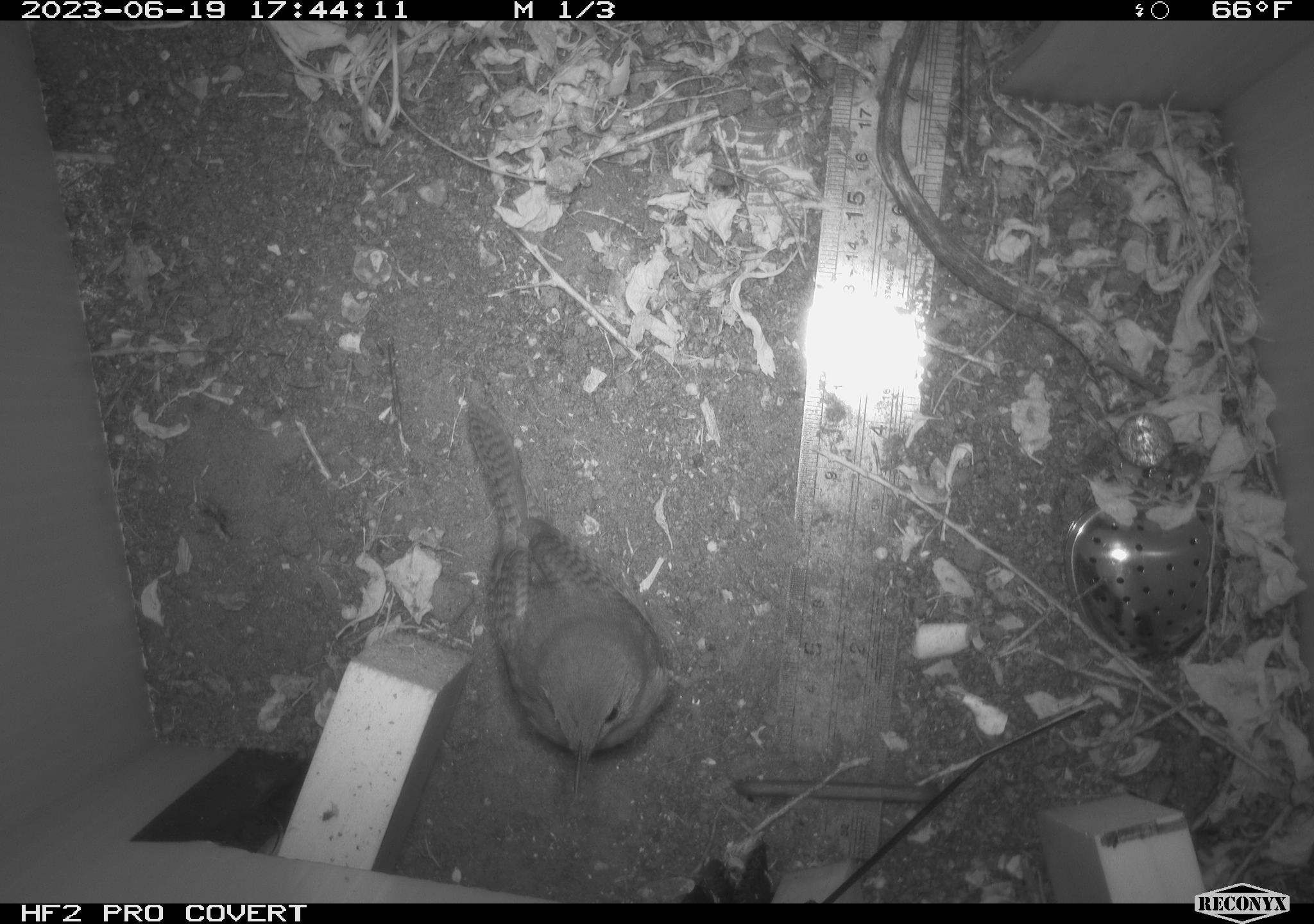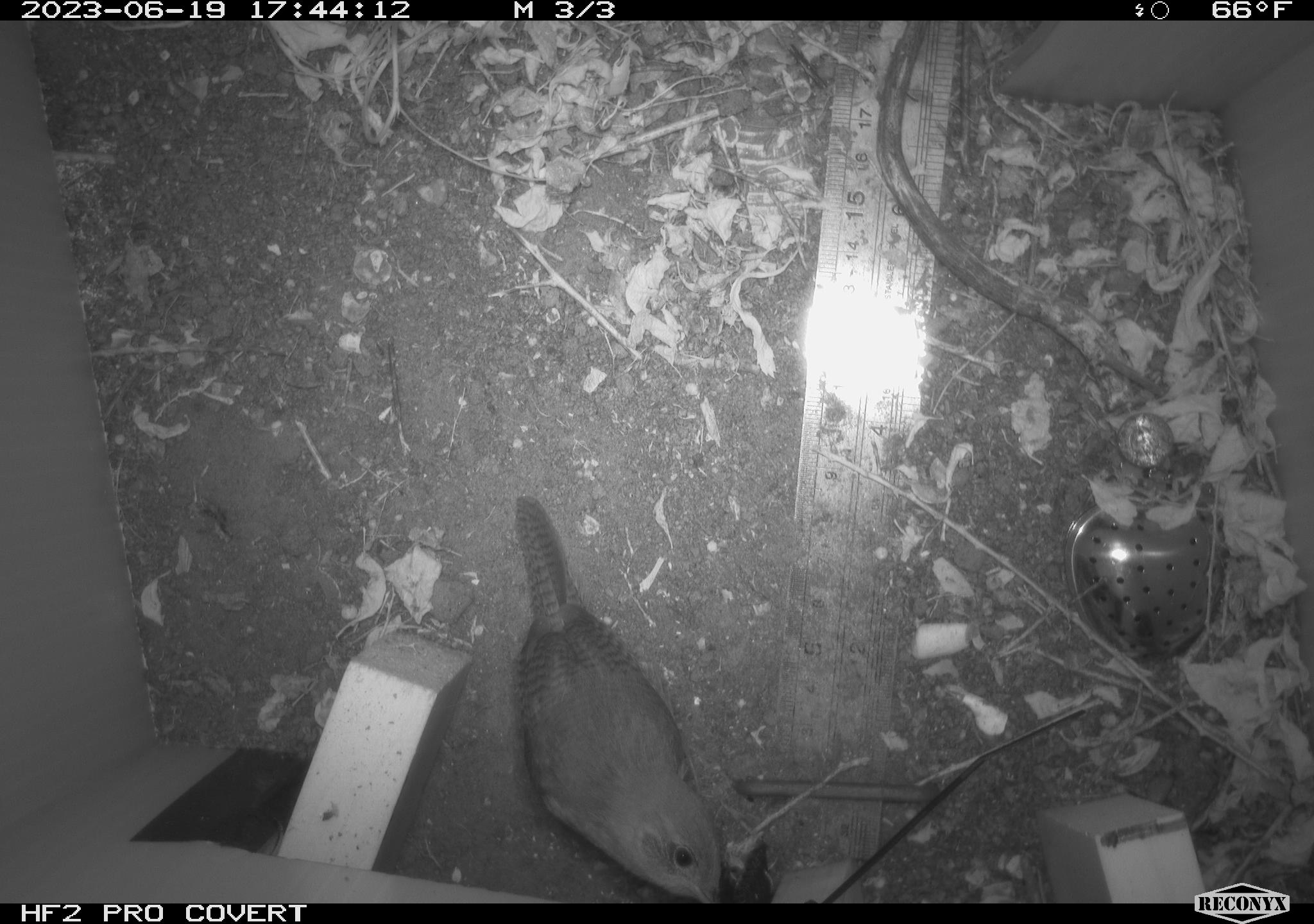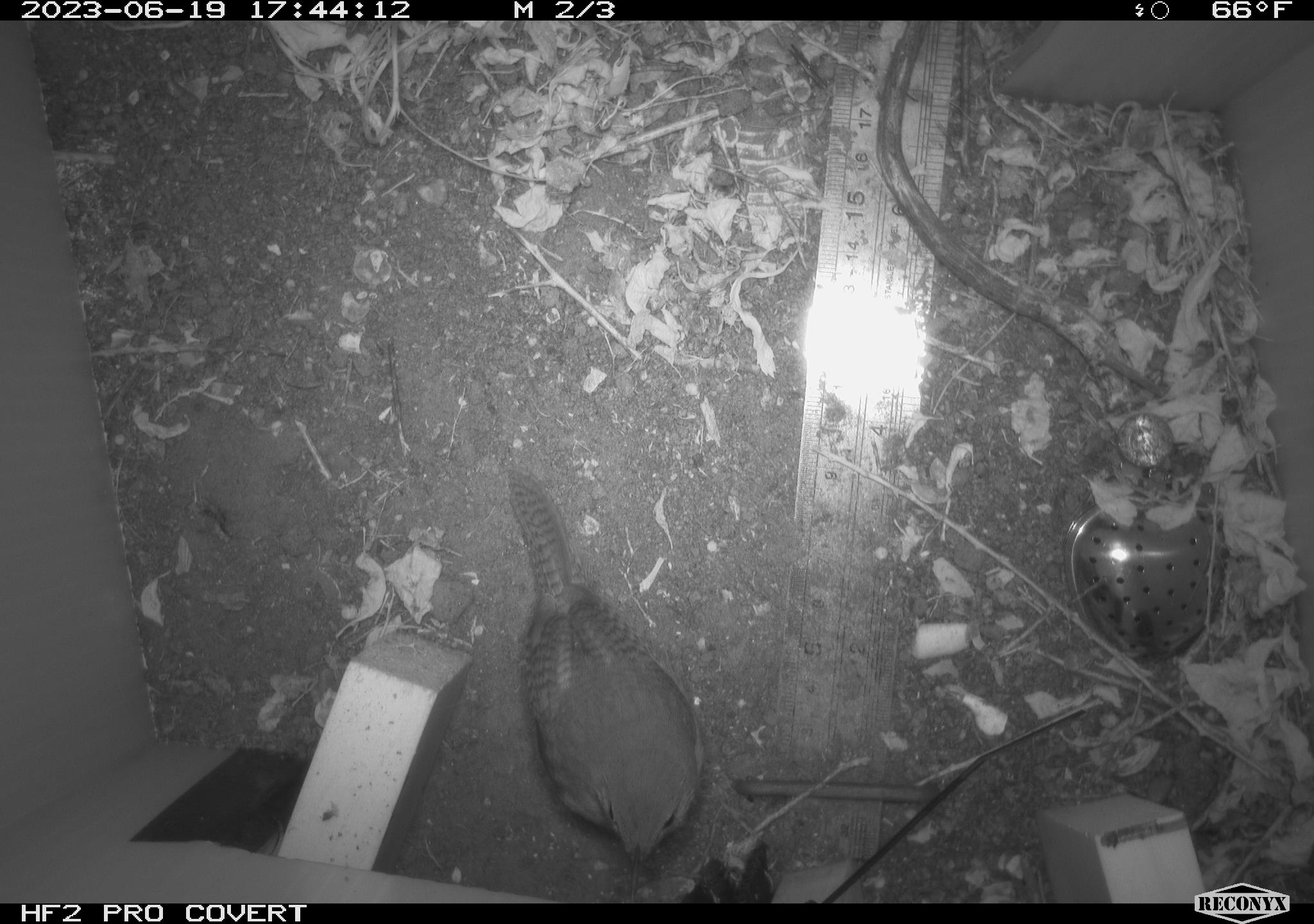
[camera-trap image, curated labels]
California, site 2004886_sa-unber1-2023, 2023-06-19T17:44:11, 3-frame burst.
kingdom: Animalia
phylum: Chordata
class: Aves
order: Passeriformes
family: Troglodytidae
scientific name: Troglodytidae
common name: wren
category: troglodytidae family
Troglodytidae family (wren) (Troglodytidae).